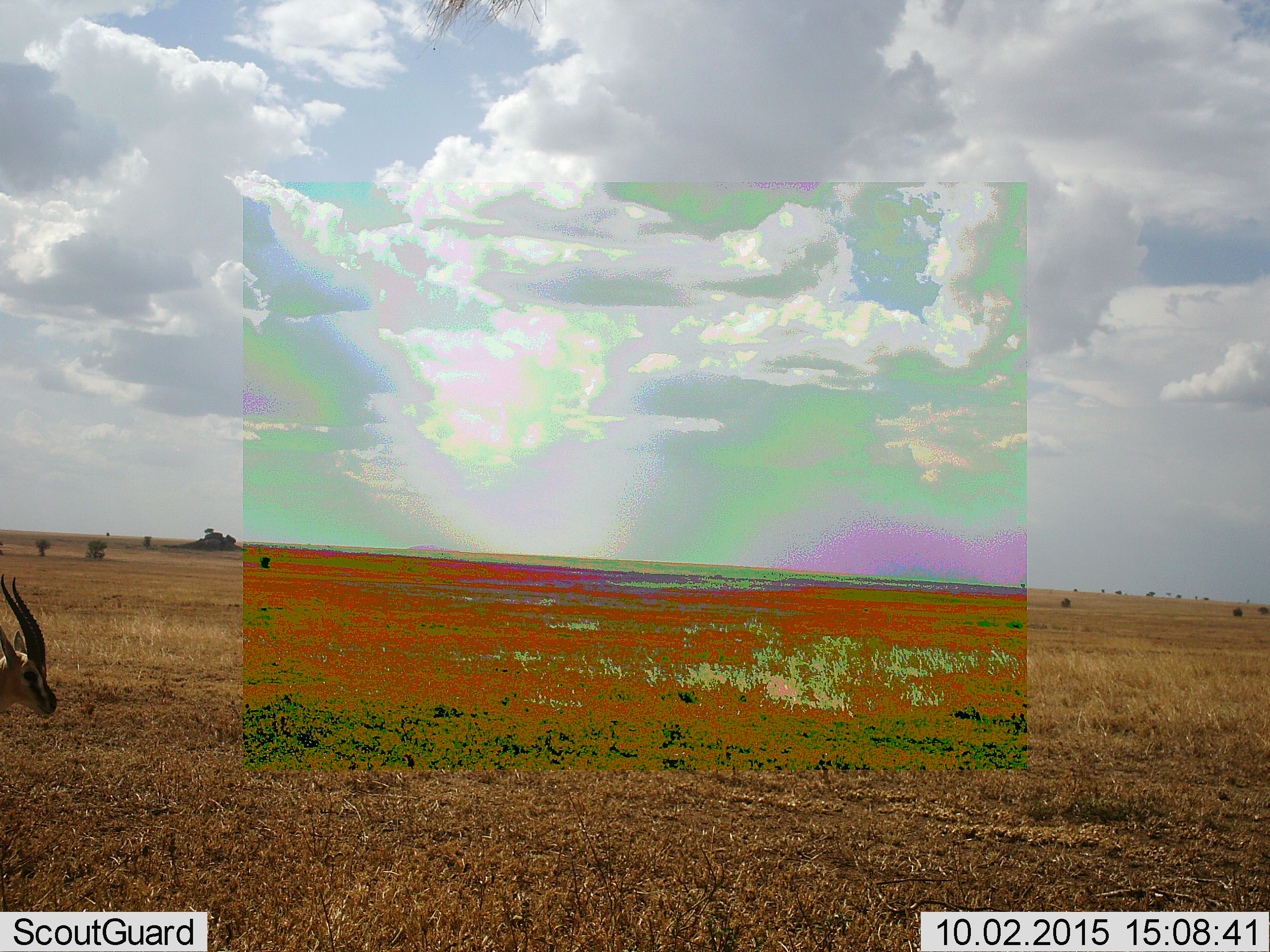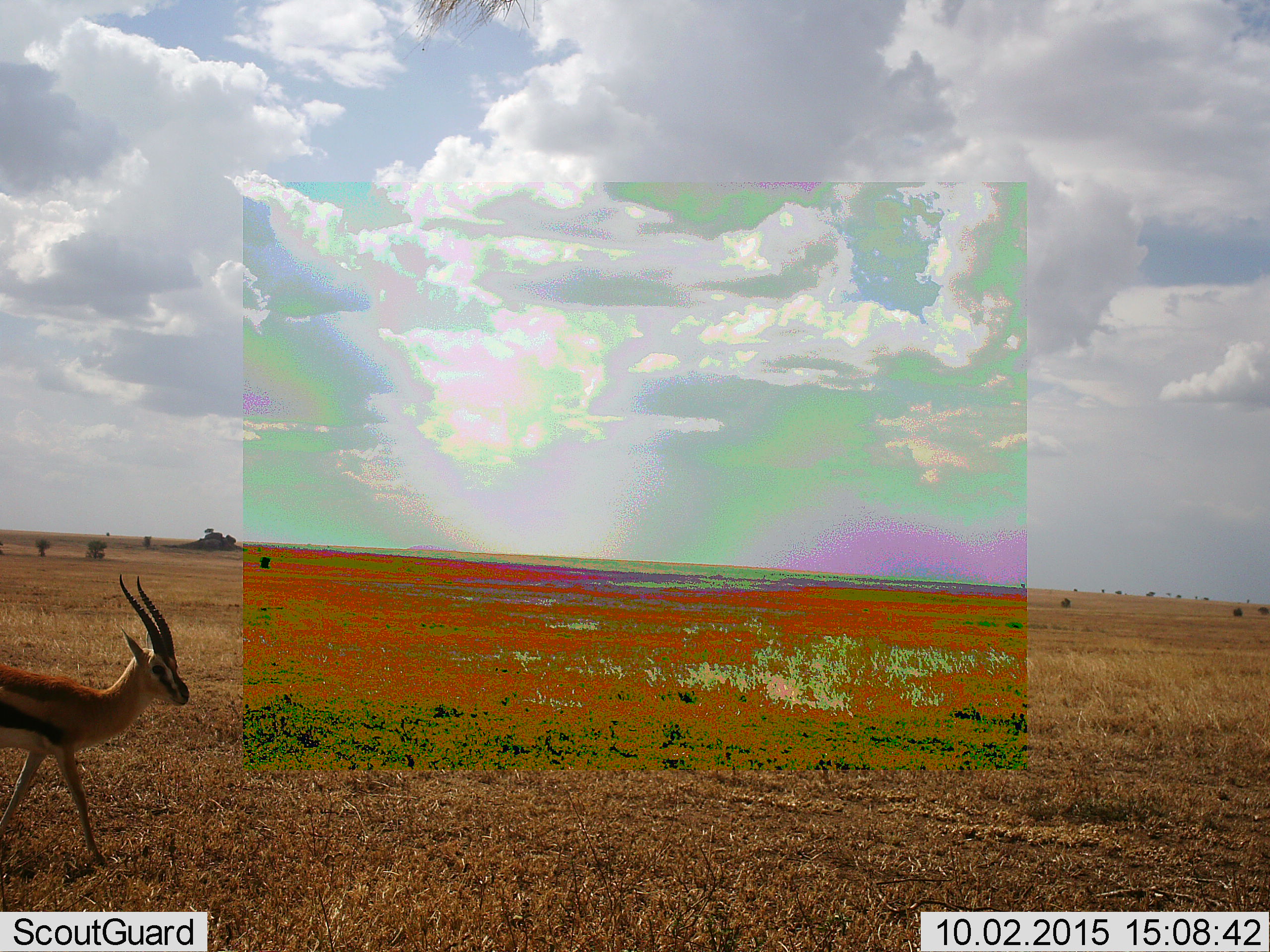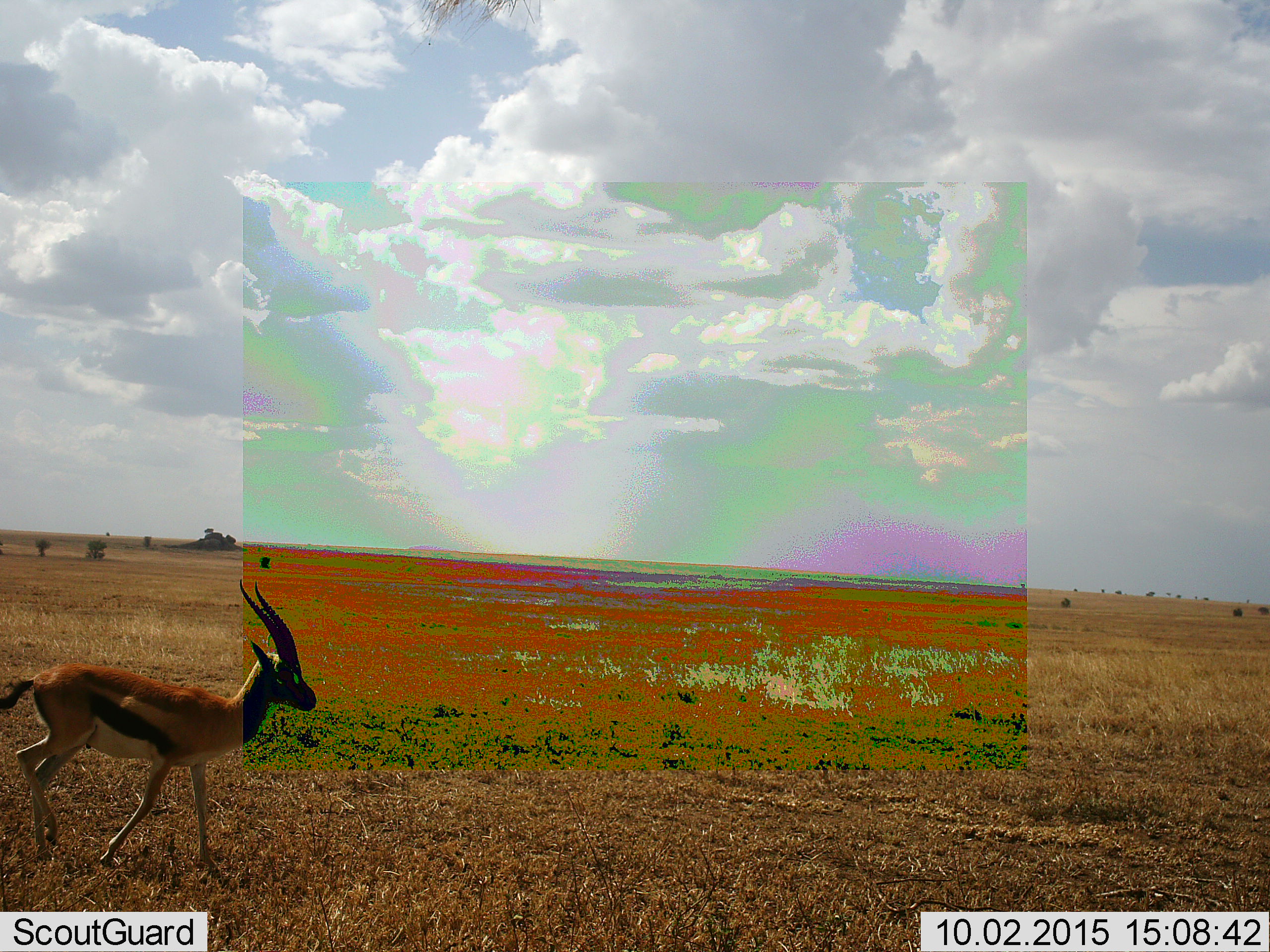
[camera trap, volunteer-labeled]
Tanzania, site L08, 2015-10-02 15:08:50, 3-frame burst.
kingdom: Animalia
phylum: Chordata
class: Mammalia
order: Artiodactyla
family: Bovidae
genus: Eudorcas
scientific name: Eudorcas thomsonii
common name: thomson's gazelle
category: gazellethomsons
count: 1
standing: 0%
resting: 0%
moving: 100%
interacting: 0%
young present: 0%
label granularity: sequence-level